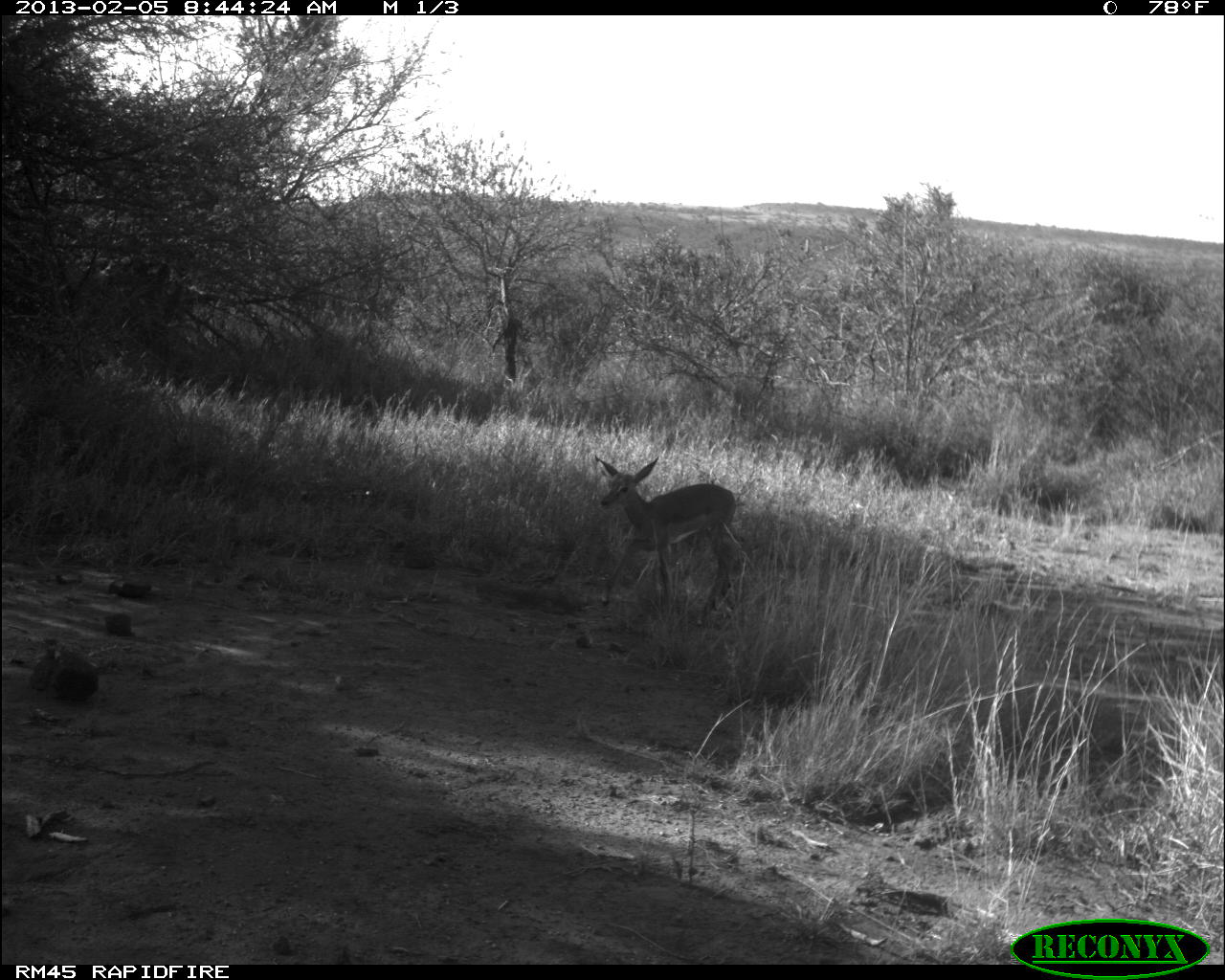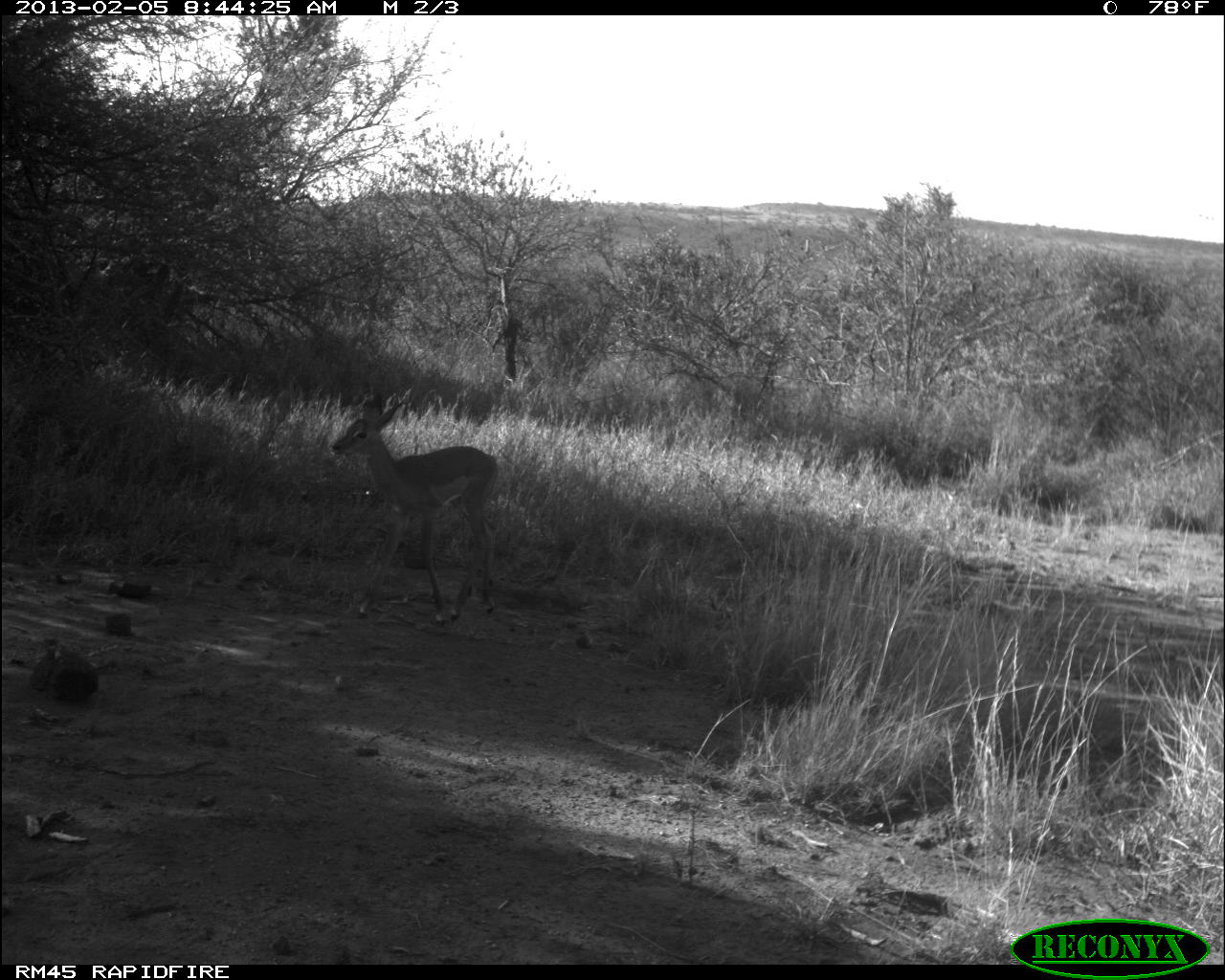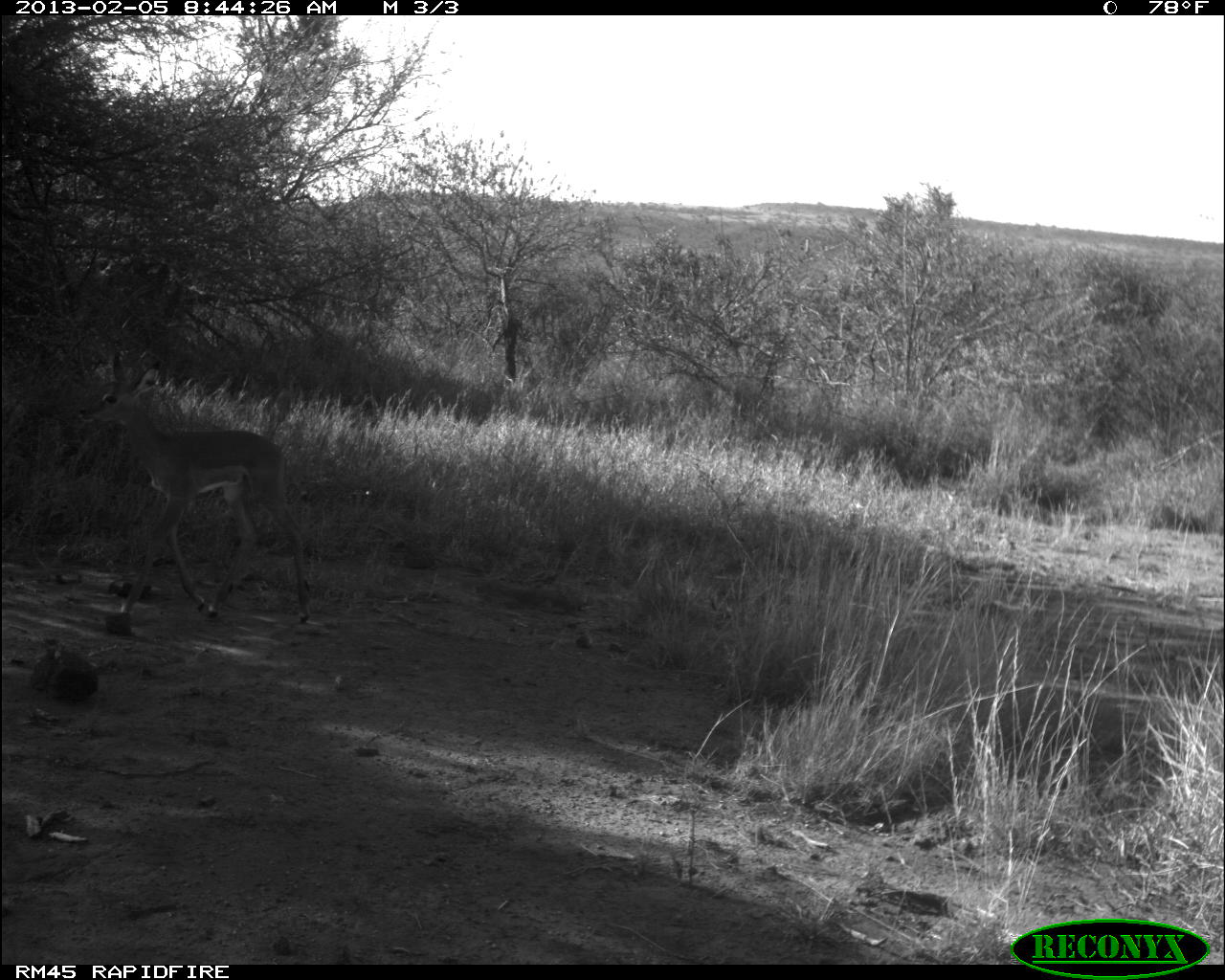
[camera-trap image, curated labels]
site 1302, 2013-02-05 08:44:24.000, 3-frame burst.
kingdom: Animalia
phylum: Chordata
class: Mammalia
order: Artiodactyla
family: Bovidae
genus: Aepyceros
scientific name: Aepyceros melampus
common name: impala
Aepyceros melampus (impala), count 1.